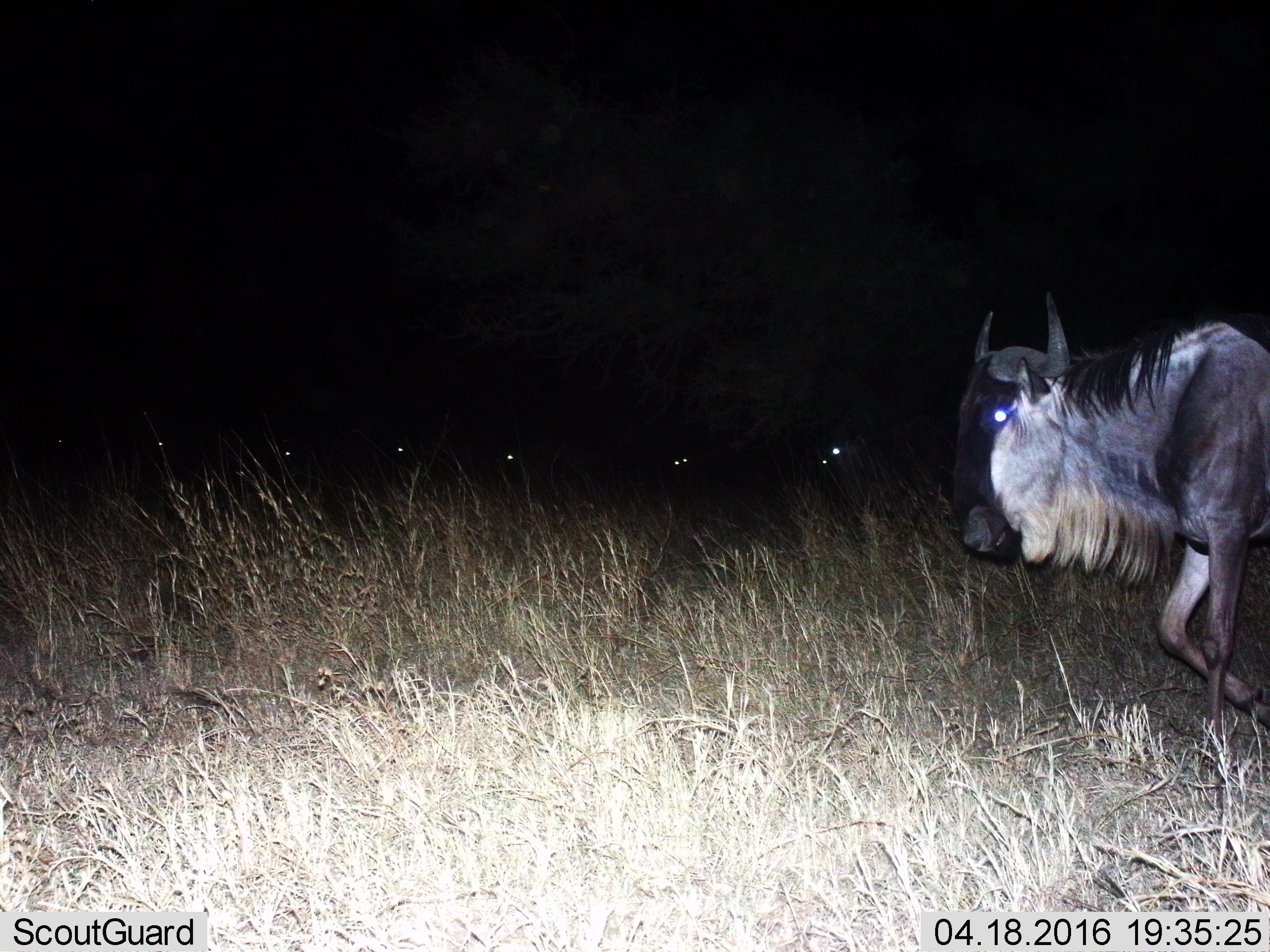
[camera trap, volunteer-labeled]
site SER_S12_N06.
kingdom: Animalia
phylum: Chordata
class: Mammalia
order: Artiodactyla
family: Bovidae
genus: Connochaetes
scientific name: Connochaetes taurinus taurinus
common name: blue wildebeest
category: wildebeestblue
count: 7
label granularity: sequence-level